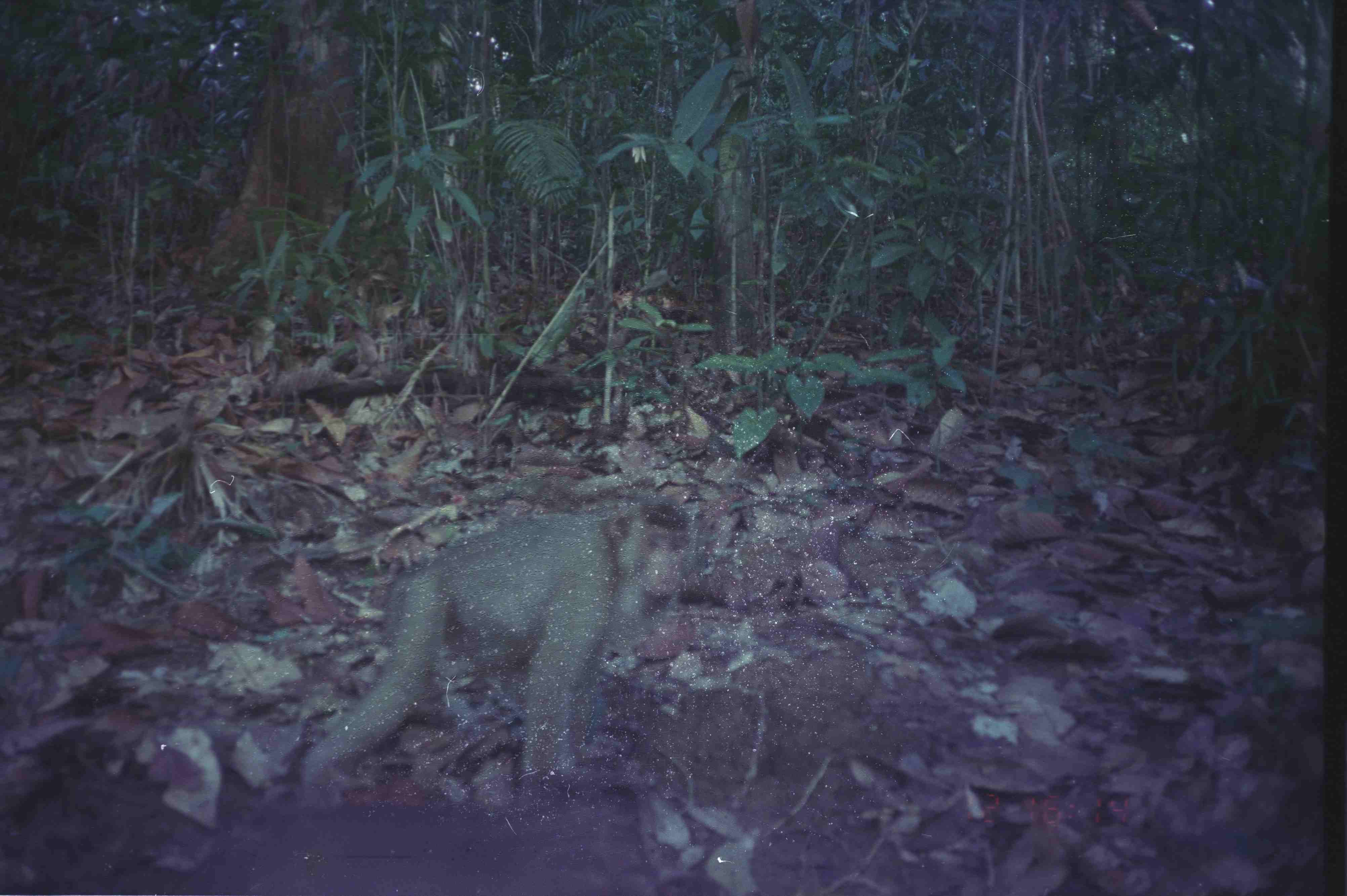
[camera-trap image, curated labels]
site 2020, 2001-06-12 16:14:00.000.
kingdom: Animalia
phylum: Chordata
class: Mammalia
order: Primates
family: Cercopithecidae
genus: Macaca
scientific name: Macaca nemestrina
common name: southern pig-tailed macaque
Macaca nemestrina (southern pig-tailed macaque), count 1.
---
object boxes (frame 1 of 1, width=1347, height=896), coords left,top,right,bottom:
macaca nemestrina: 300,498,691,815